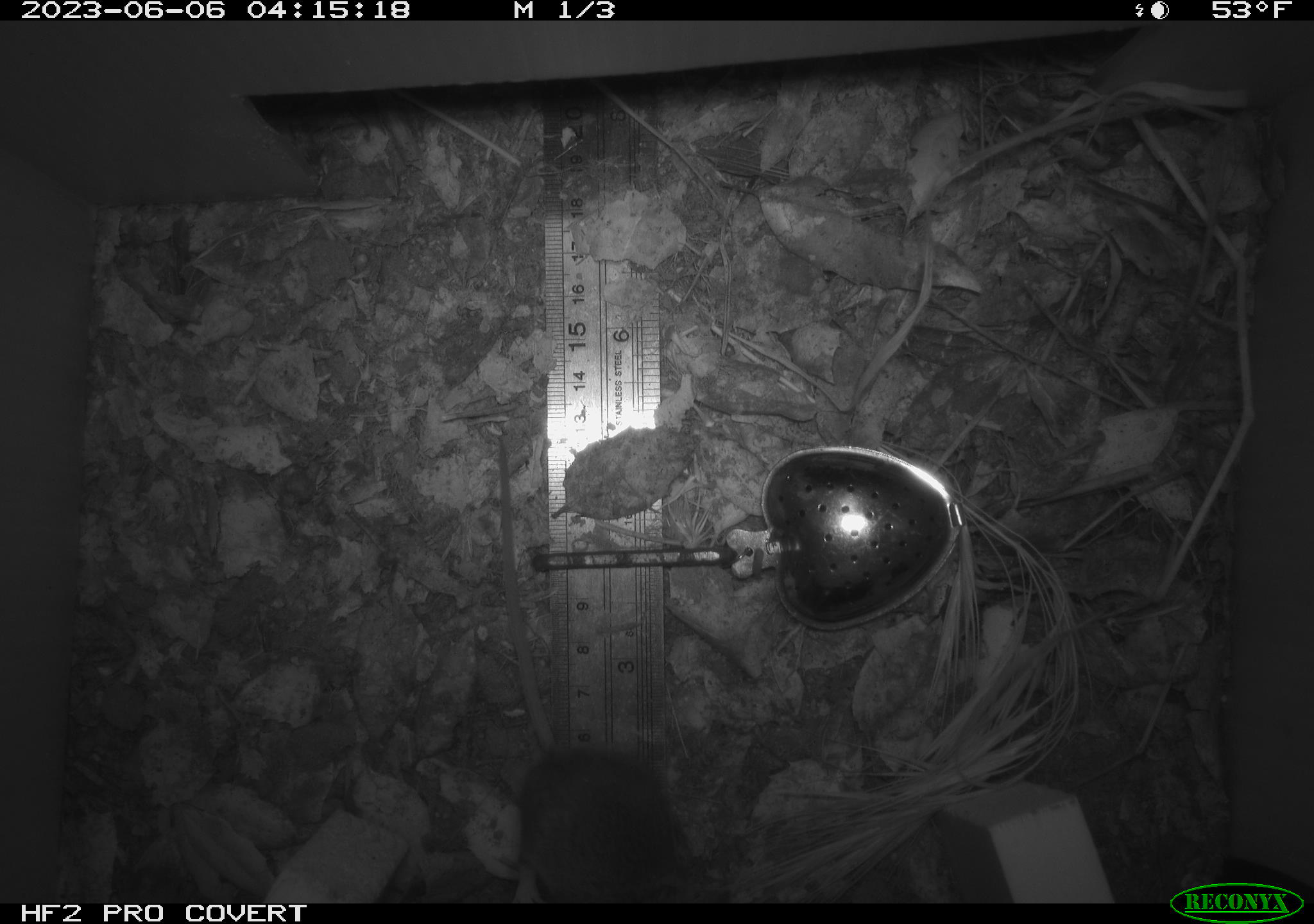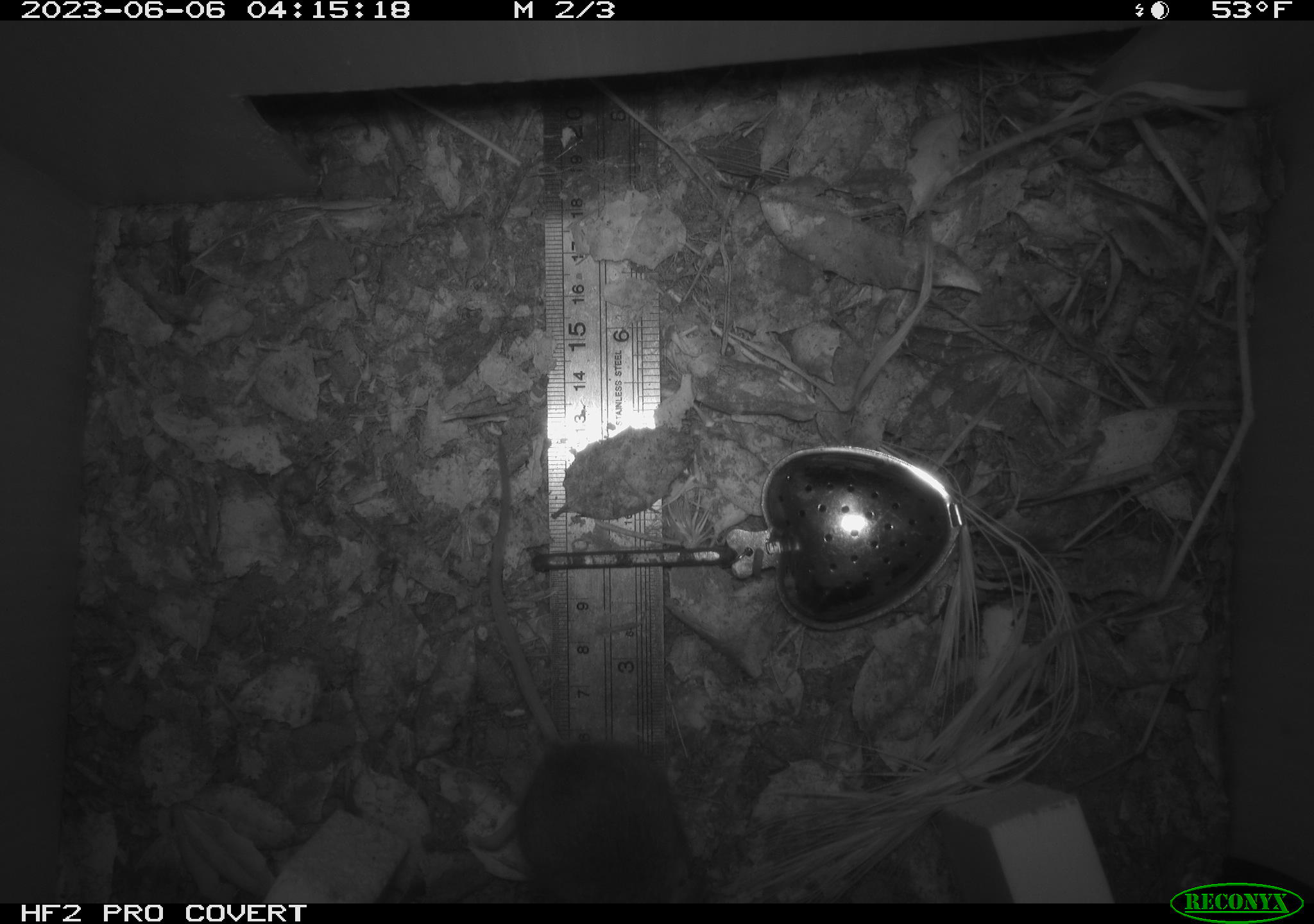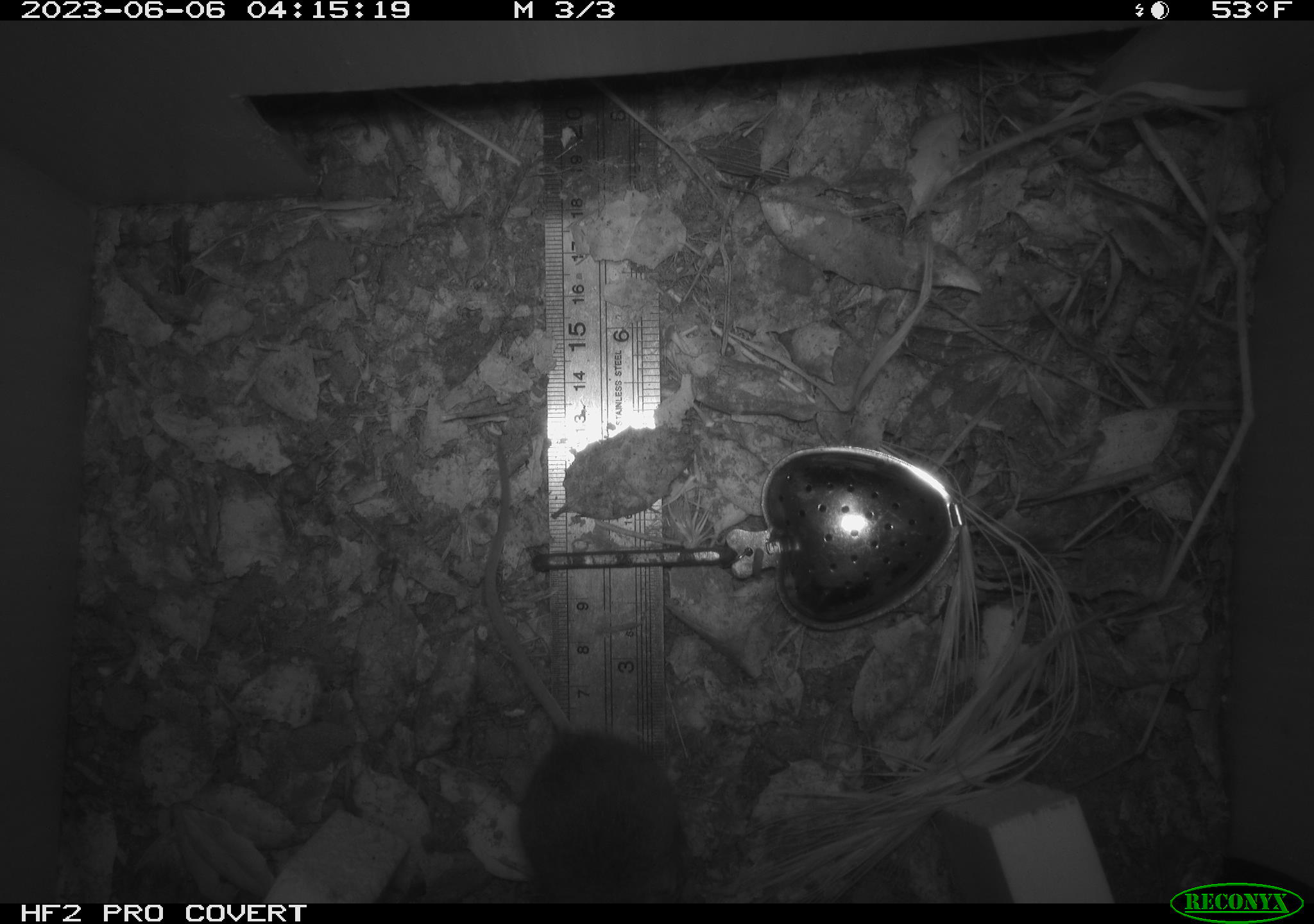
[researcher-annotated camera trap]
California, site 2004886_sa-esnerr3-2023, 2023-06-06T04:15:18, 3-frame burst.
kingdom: Animalia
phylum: Chordata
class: Mammalia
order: Rodentia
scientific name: Rodentia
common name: mouse species